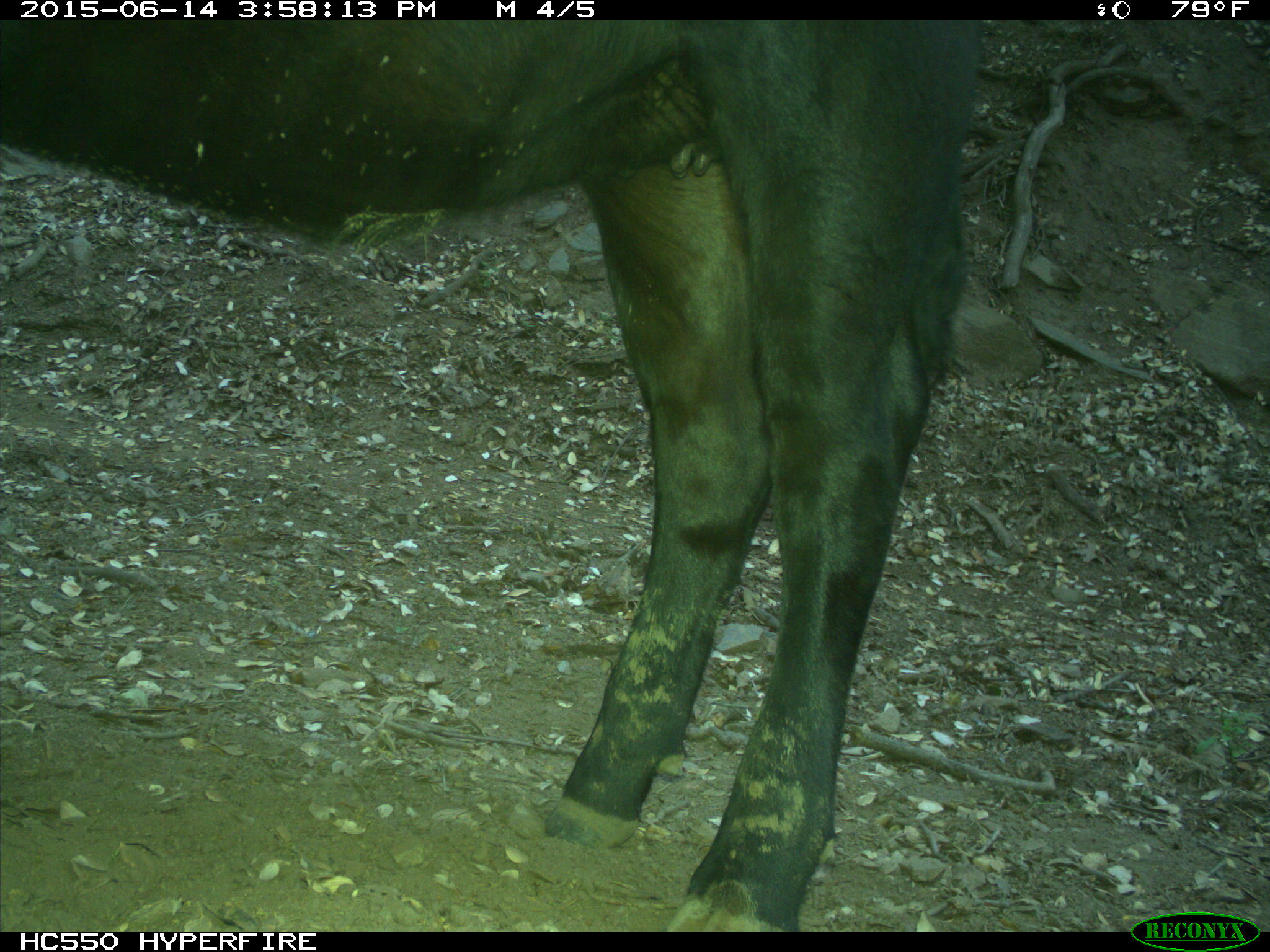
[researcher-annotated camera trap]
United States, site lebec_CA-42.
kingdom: Animalia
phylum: Chordata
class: Mammalia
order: Artiodactyla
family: Bovidae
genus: Bos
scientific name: Bos taurus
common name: domestic cow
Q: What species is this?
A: Bos taurus (domestic cow).